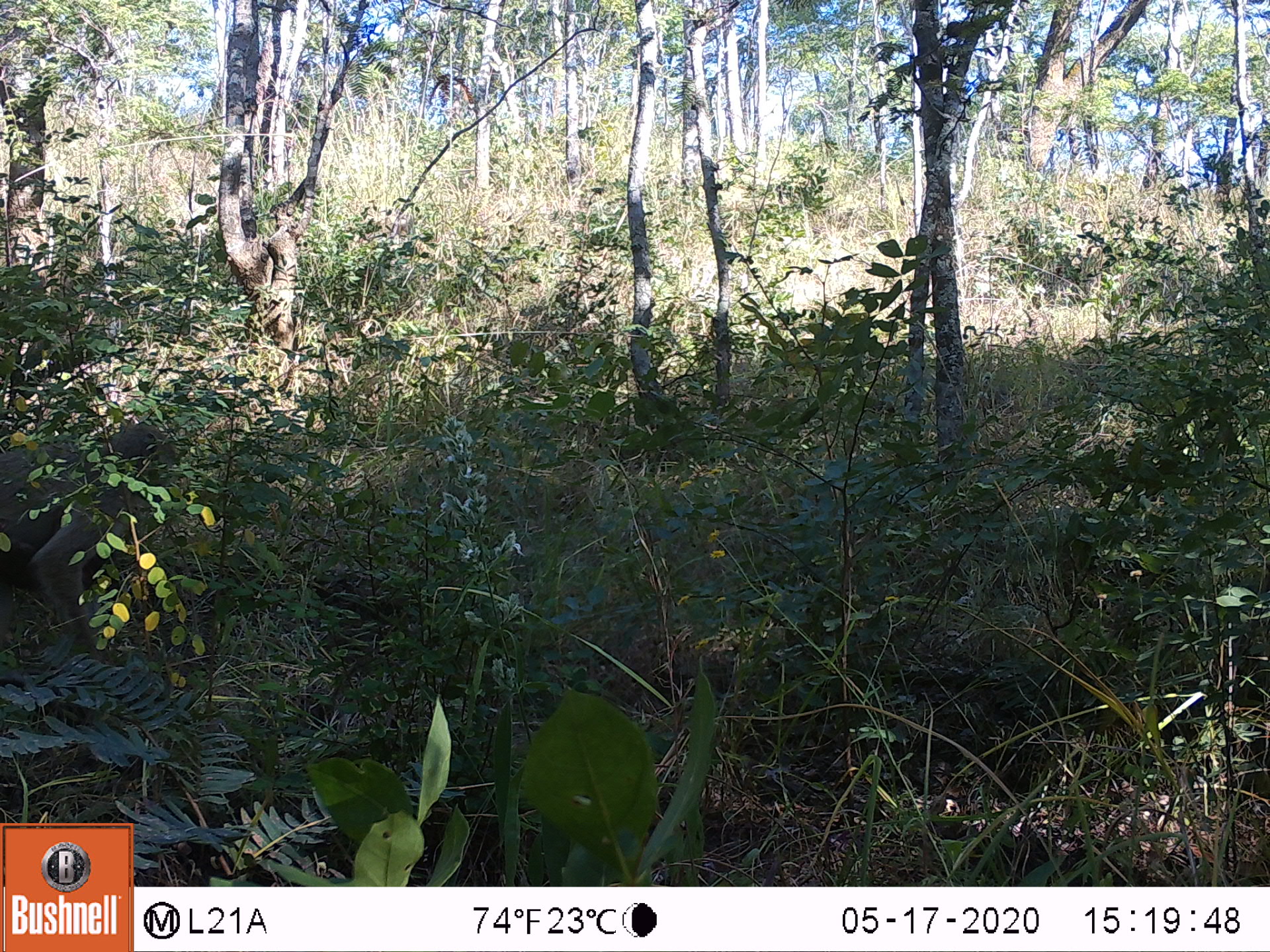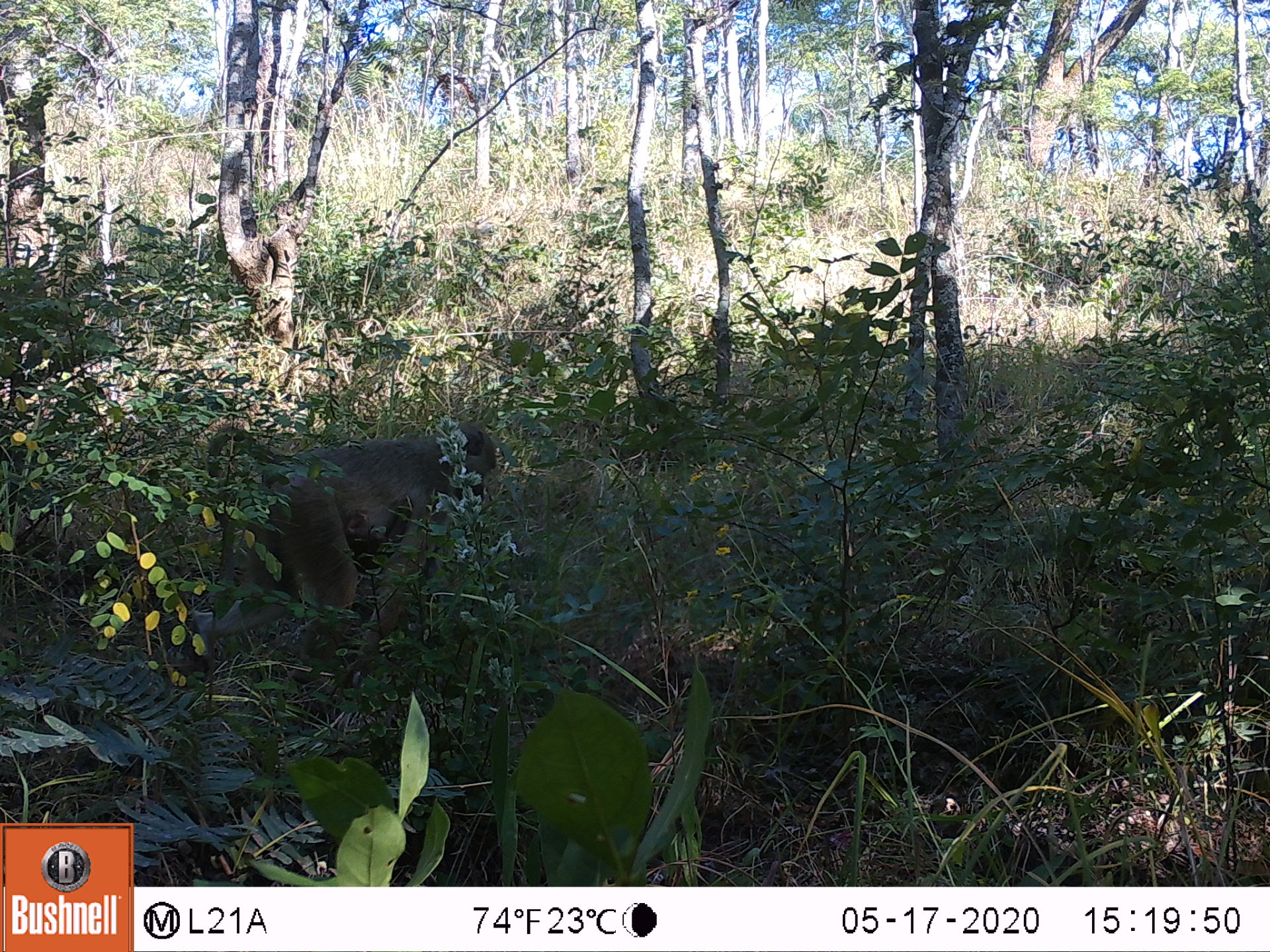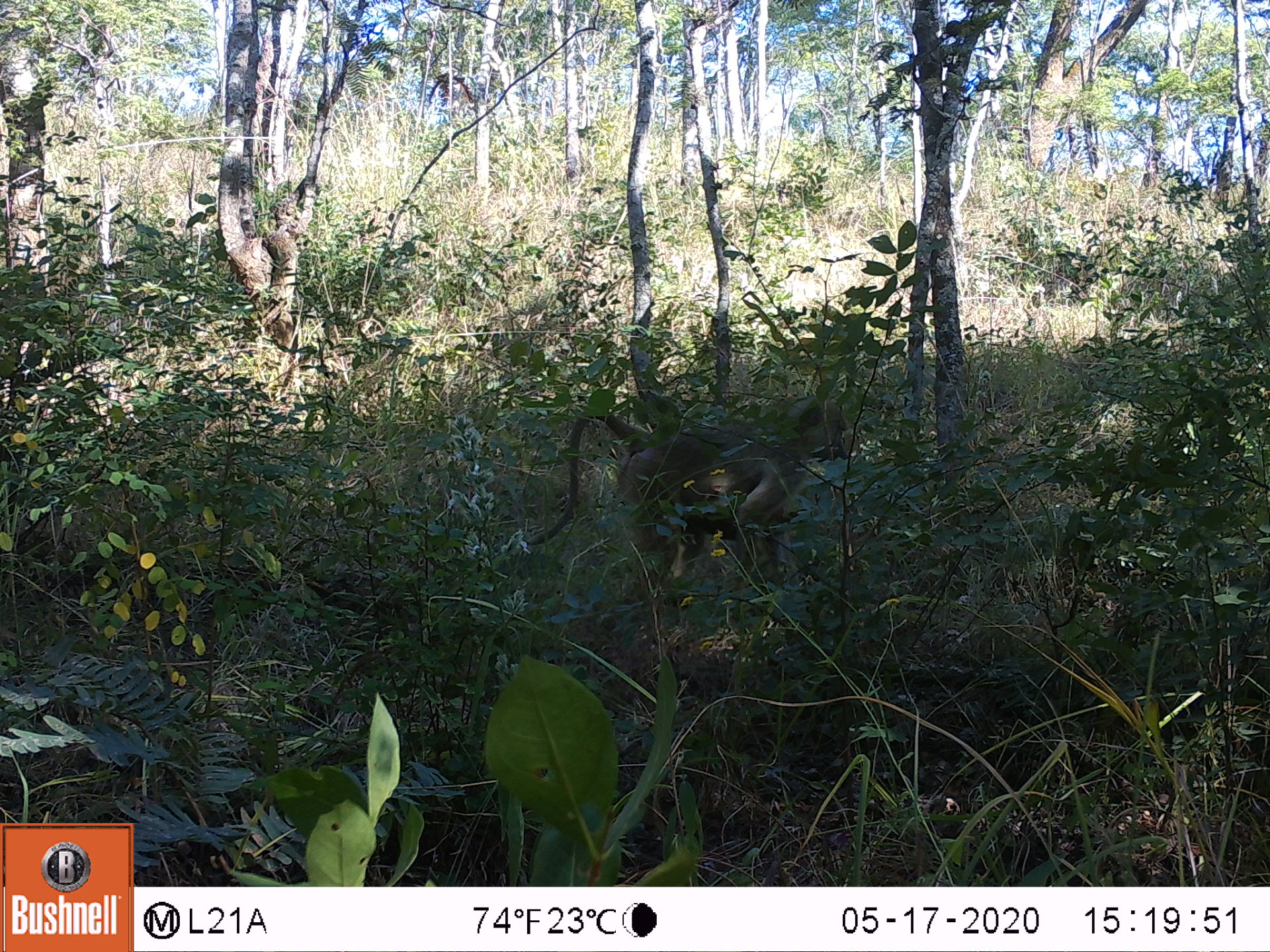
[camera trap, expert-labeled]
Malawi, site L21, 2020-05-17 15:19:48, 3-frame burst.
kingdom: Animalia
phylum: Chordata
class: Mammalia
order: Primates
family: Cercopithecidae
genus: Papio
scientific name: Papio cynocephalus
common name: yellow baboon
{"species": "yellow baboon (Papio cynocephalus)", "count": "1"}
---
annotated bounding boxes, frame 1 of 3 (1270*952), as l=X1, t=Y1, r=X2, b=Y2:
yellow baboon: l=7, t=405, r=190, b=671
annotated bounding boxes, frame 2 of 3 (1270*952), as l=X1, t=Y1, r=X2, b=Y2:
yellow baboon: l=185, t=420, r=501, b=683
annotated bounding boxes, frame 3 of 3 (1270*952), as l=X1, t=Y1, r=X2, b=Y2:
yellow baboon: l=534, t=394, r=858, b=604